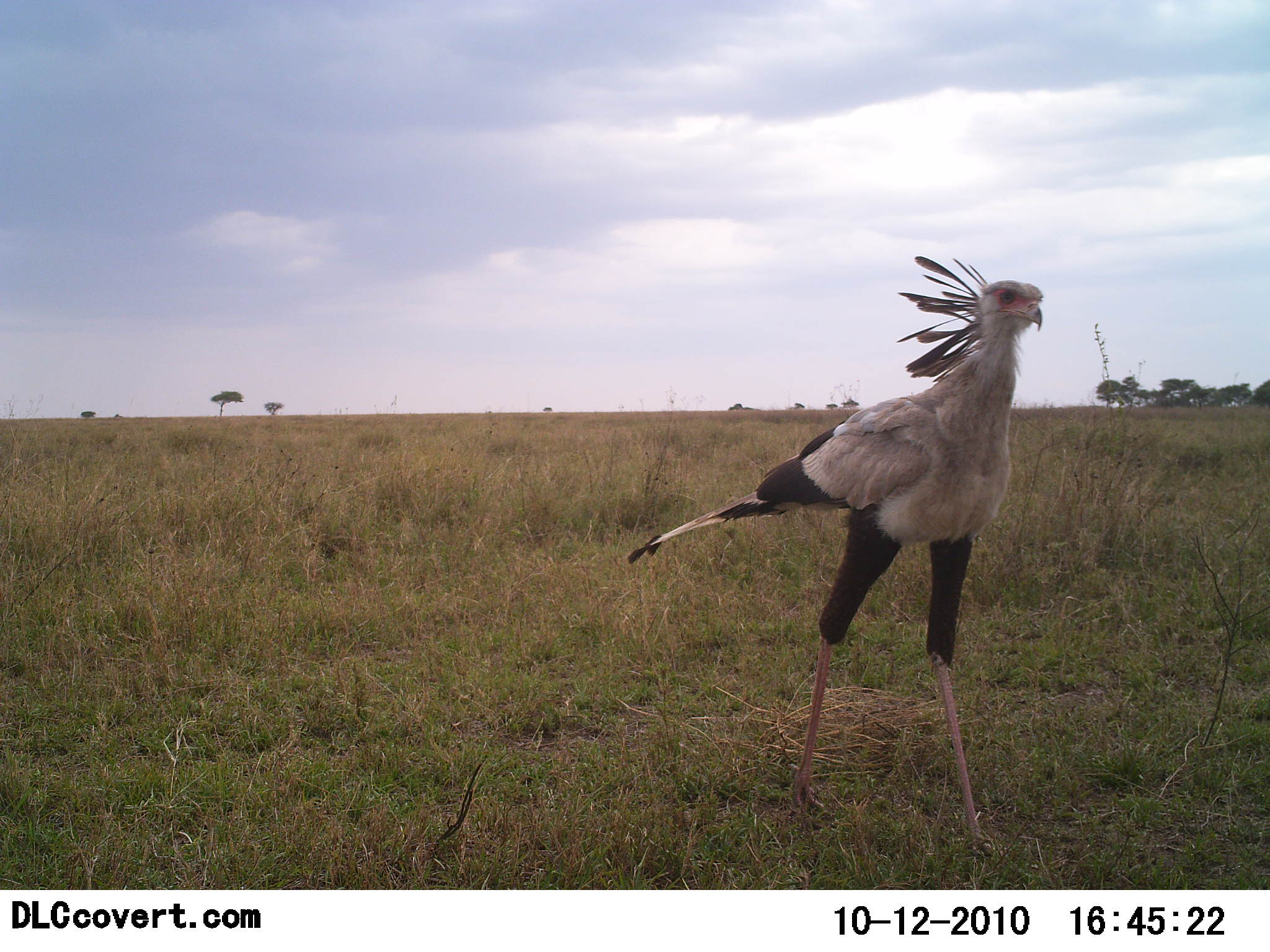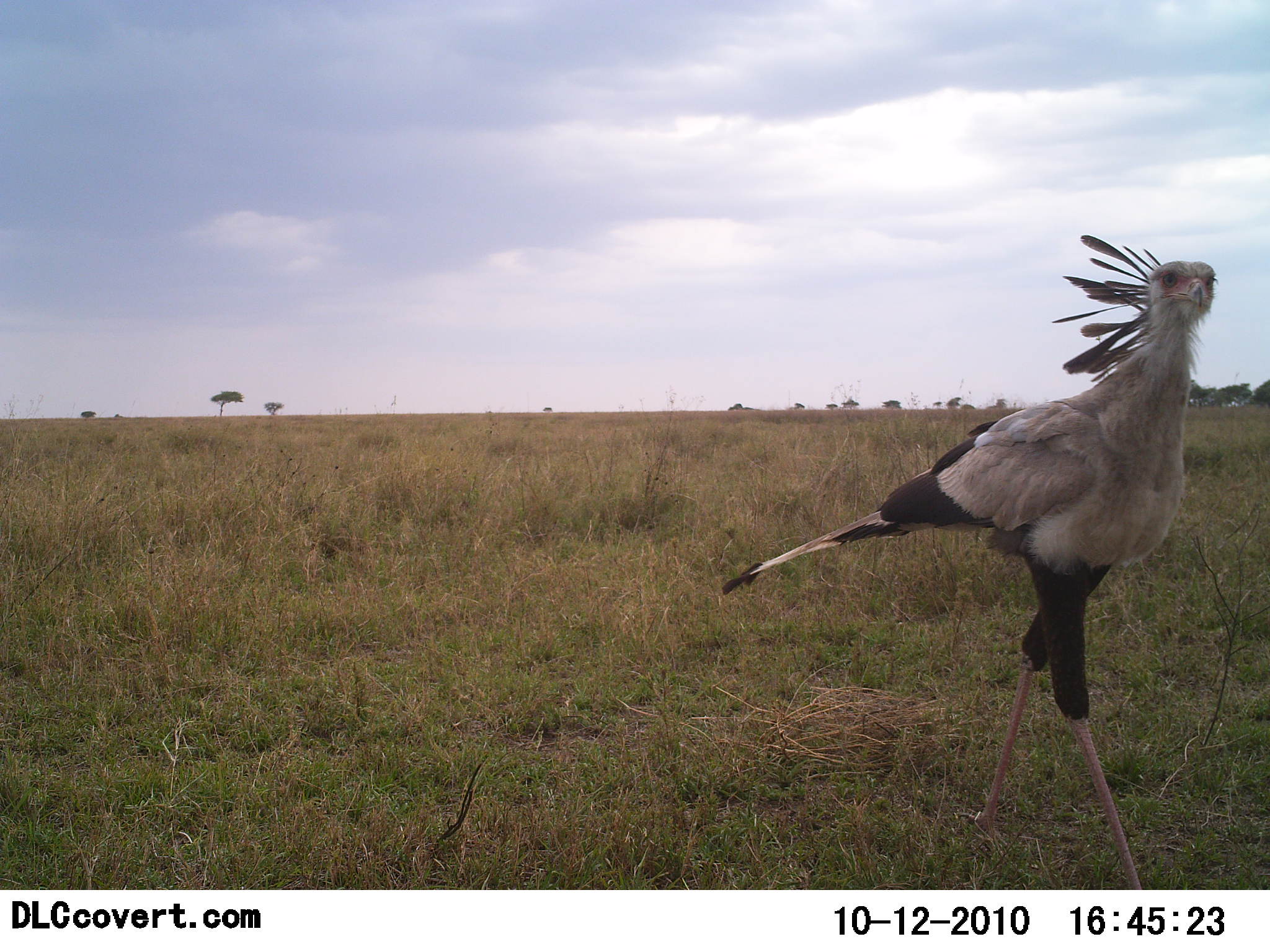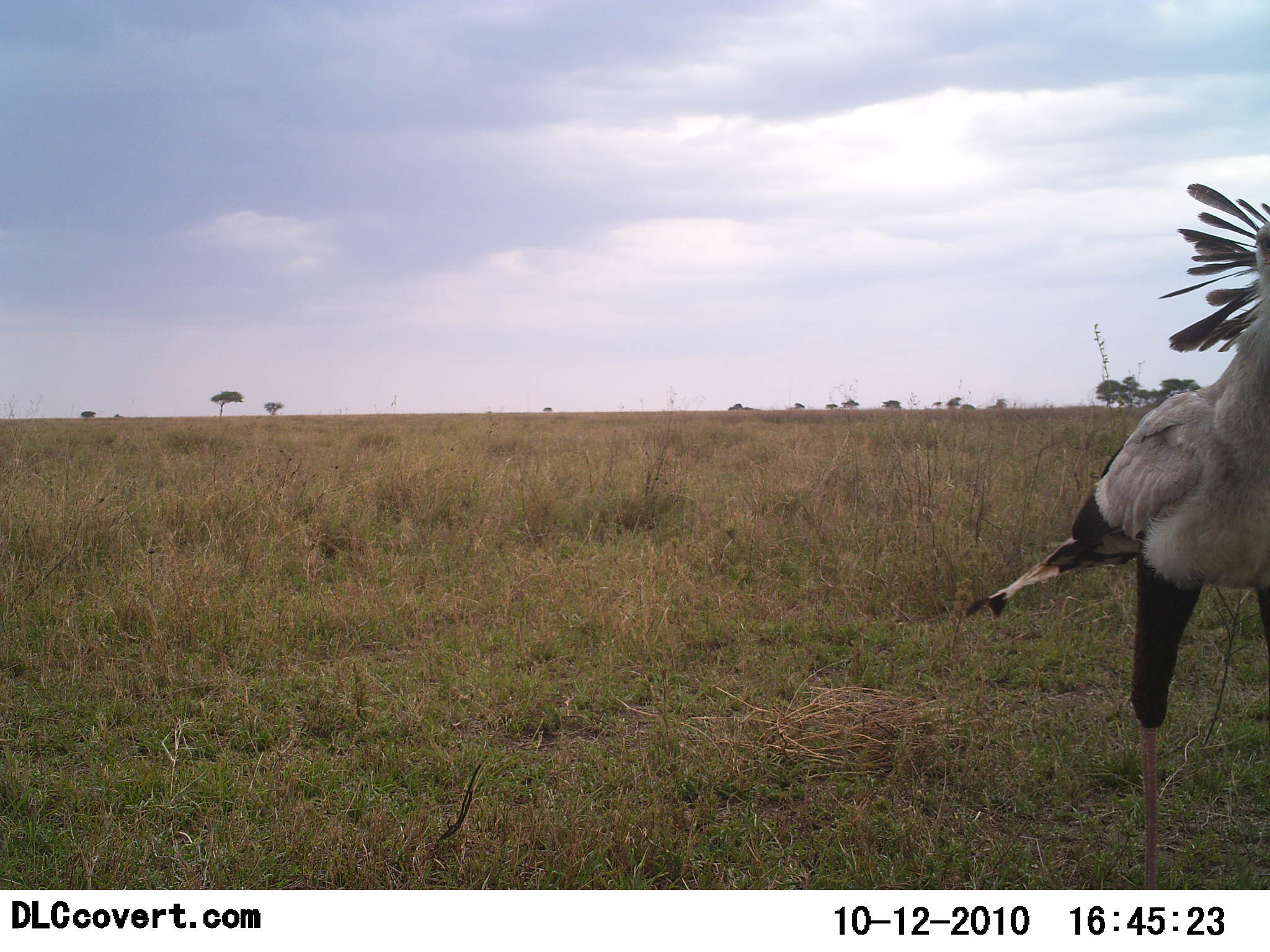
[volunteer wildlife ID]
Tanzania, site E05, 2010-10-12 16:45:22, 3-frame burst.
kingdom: Animalia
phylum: Chordata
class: Aves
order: Accipitriformes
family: Sagittariidae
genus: Sagittarius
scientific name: Sagittarius serpentarius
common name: secretary bird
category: secretarybird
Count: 1.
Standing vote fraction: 15%.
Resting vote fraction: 0%.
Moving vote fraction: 92%.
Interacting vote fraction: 0%.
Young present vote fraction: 0%.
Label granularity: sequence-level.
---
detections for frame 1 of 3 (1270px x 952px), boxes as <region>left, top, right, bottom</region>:
animal: <region>629, 253, 1046, 864</region>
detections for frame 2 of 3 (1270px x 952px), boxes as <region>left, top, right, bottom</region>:
animal: <region>721, 232, 1216, 890</region>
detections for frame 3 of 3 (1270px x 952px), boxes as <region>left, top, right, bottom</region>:
animal: <region>963, 180, 1270, 890</region>